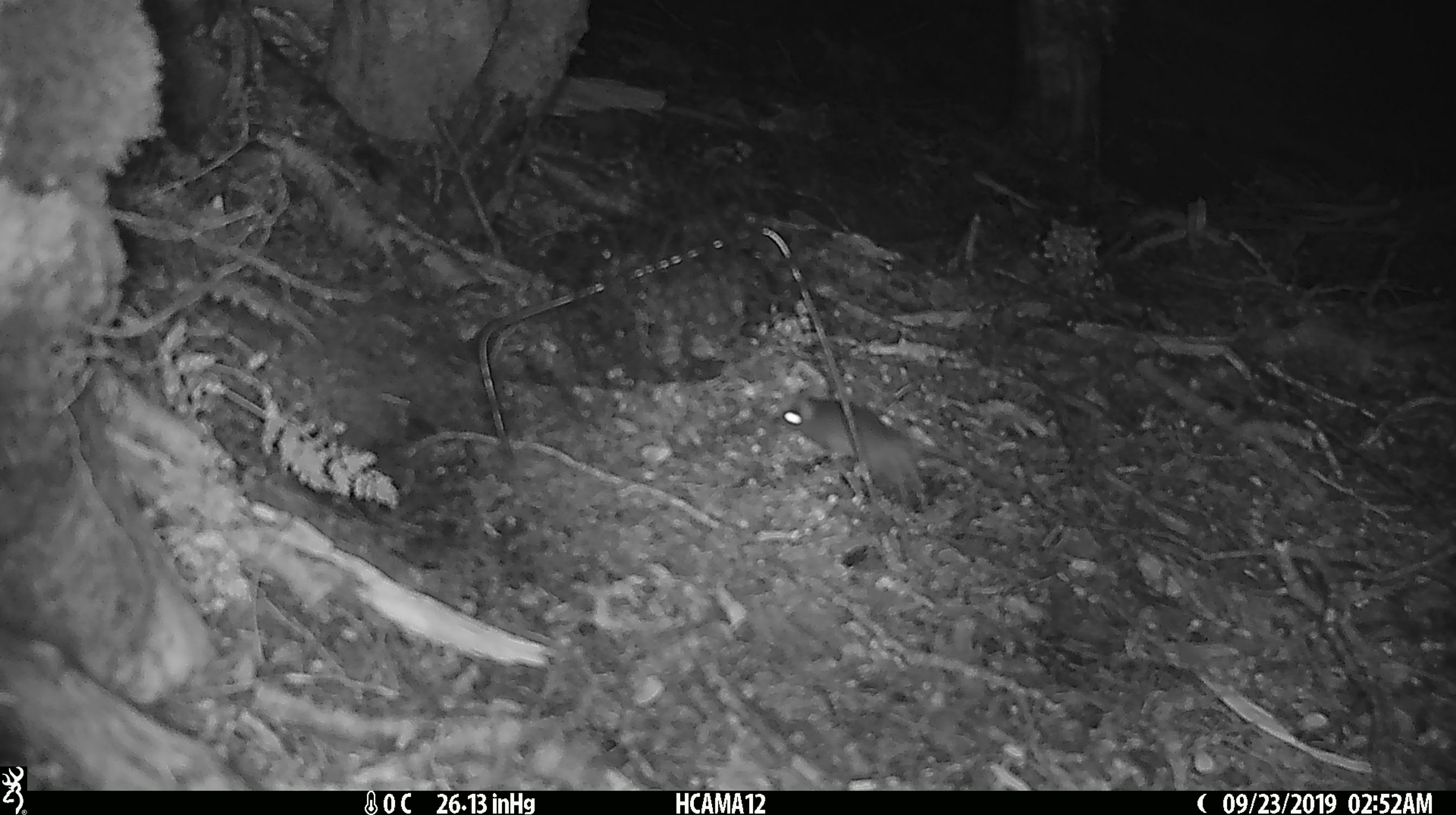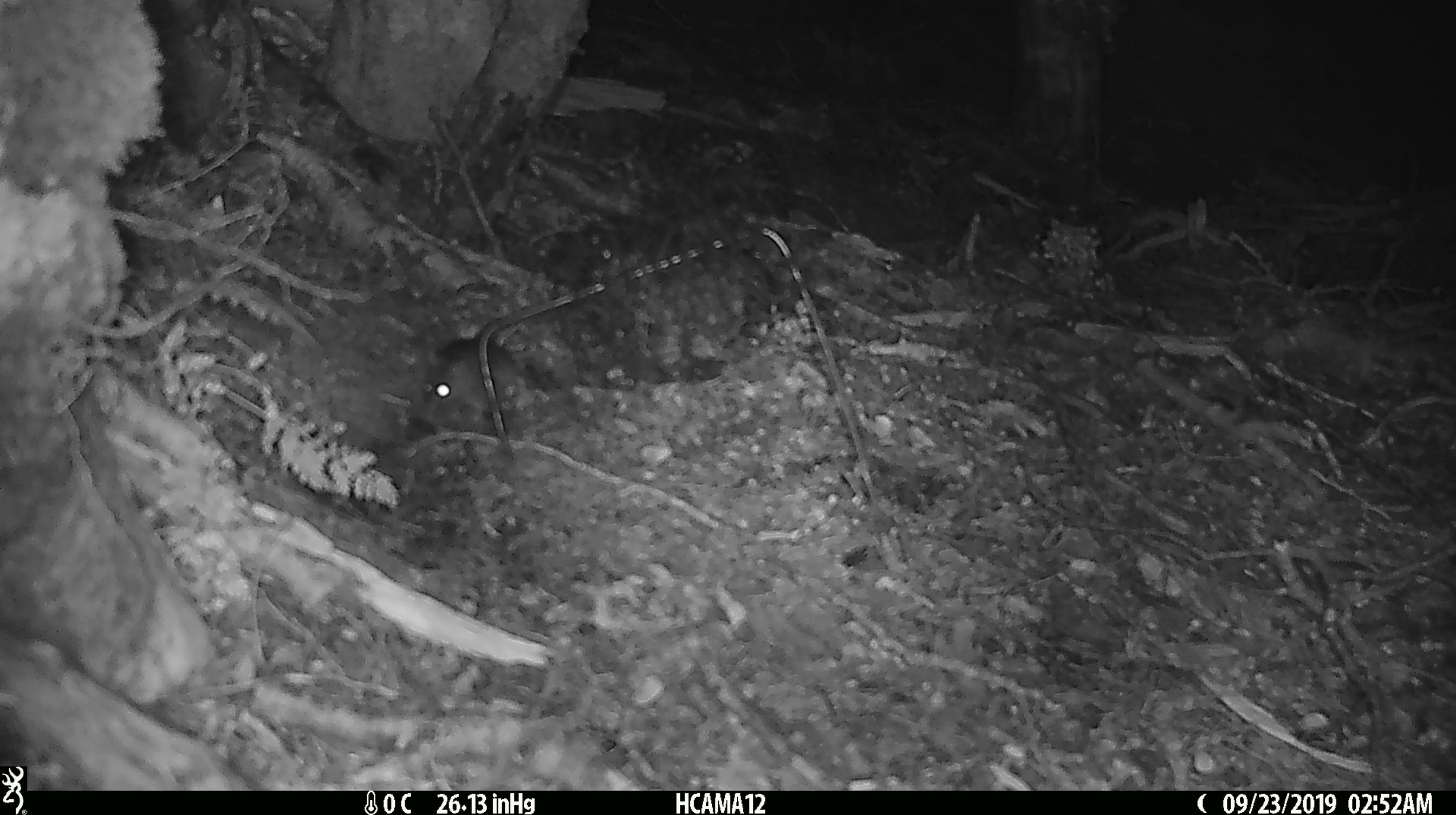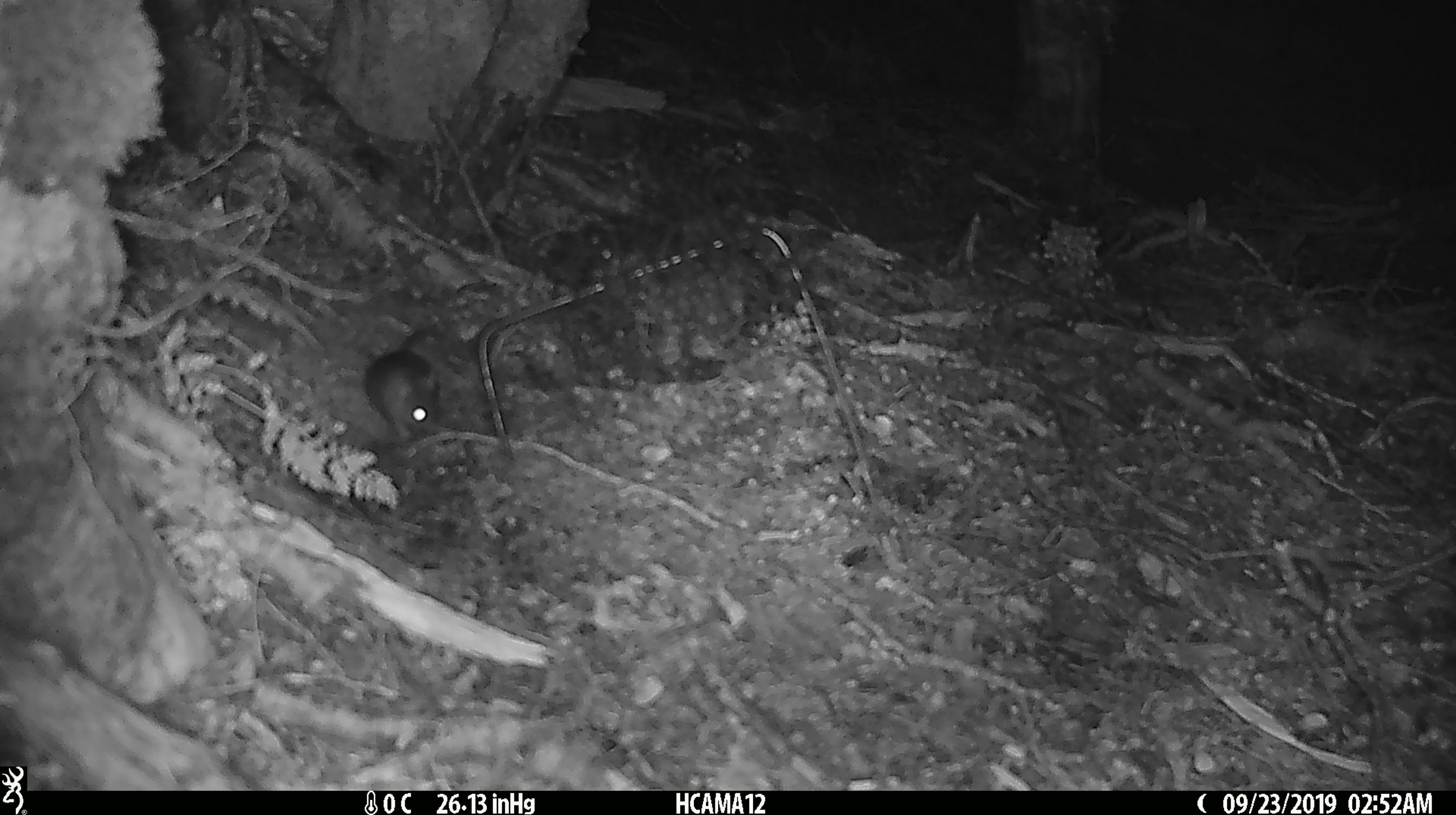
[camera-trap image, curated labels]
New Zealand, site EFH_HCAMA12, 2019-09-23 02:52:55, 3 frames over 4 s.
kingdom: Animalia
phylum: Chordata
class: Mammalia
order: Rodentia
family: Muridae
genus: Mus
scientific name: Mus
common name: mouse